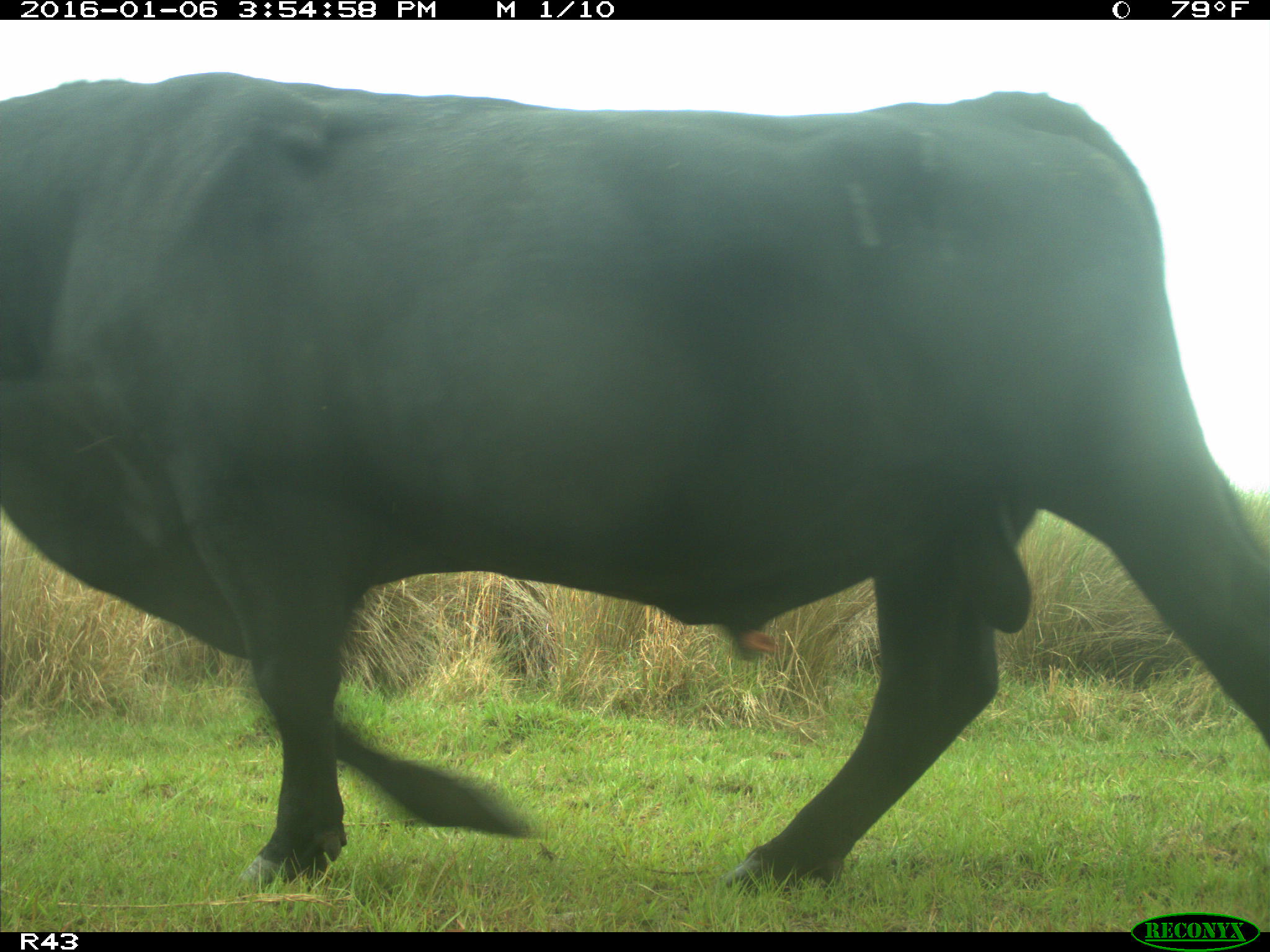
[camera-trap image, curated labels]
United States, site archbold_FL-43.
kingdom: Animalia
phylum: Chordata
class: Mammalia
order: Artiodactyla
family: Bovidae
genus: Bos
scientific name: Bos taurus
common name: domestic cow